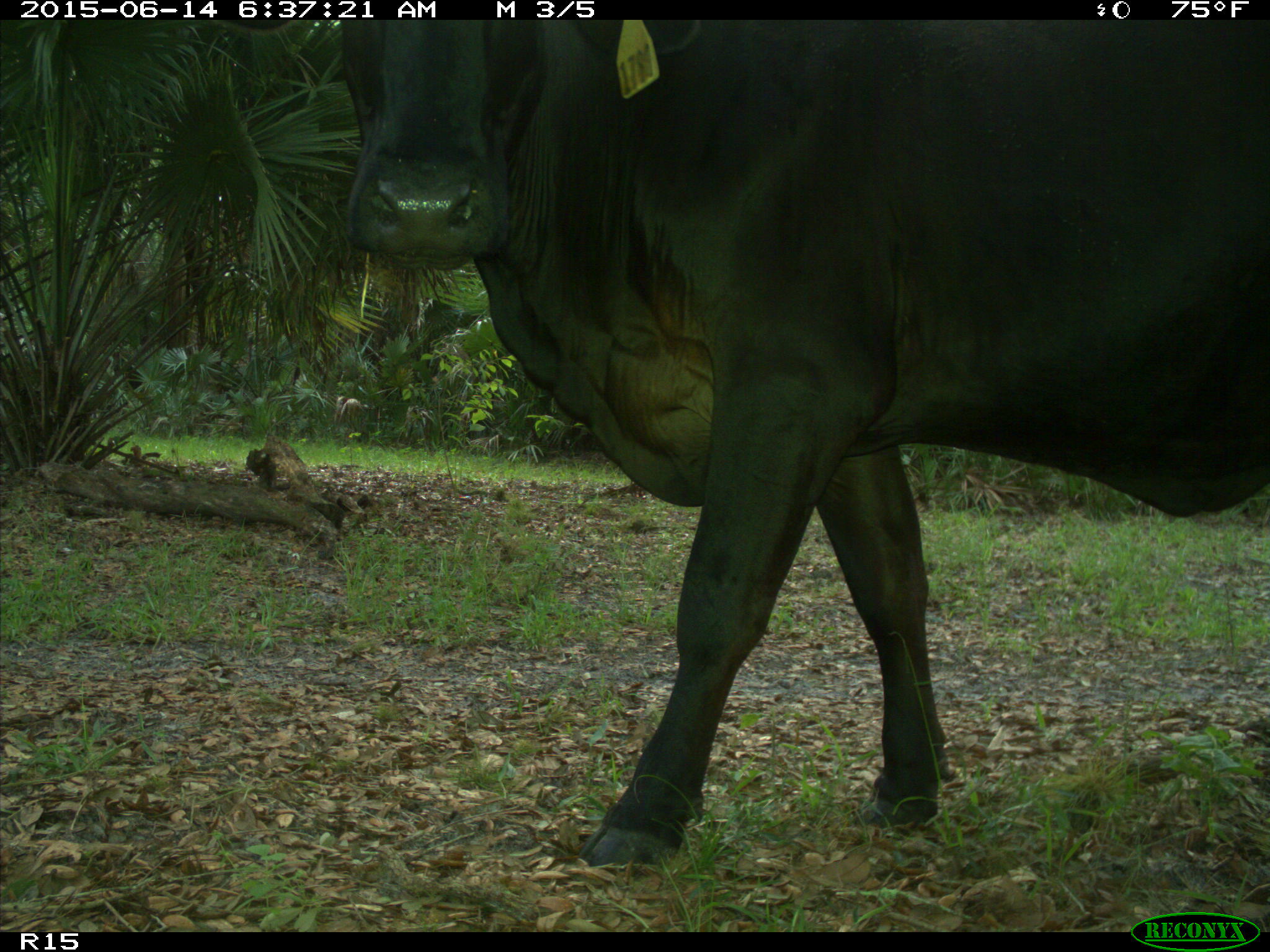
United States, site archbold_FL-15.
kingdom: Animalia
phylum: Chordata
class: Mammalia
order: Artiodactyla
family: Bovidae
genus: Bos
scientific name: Bos taurus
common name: domestic cow